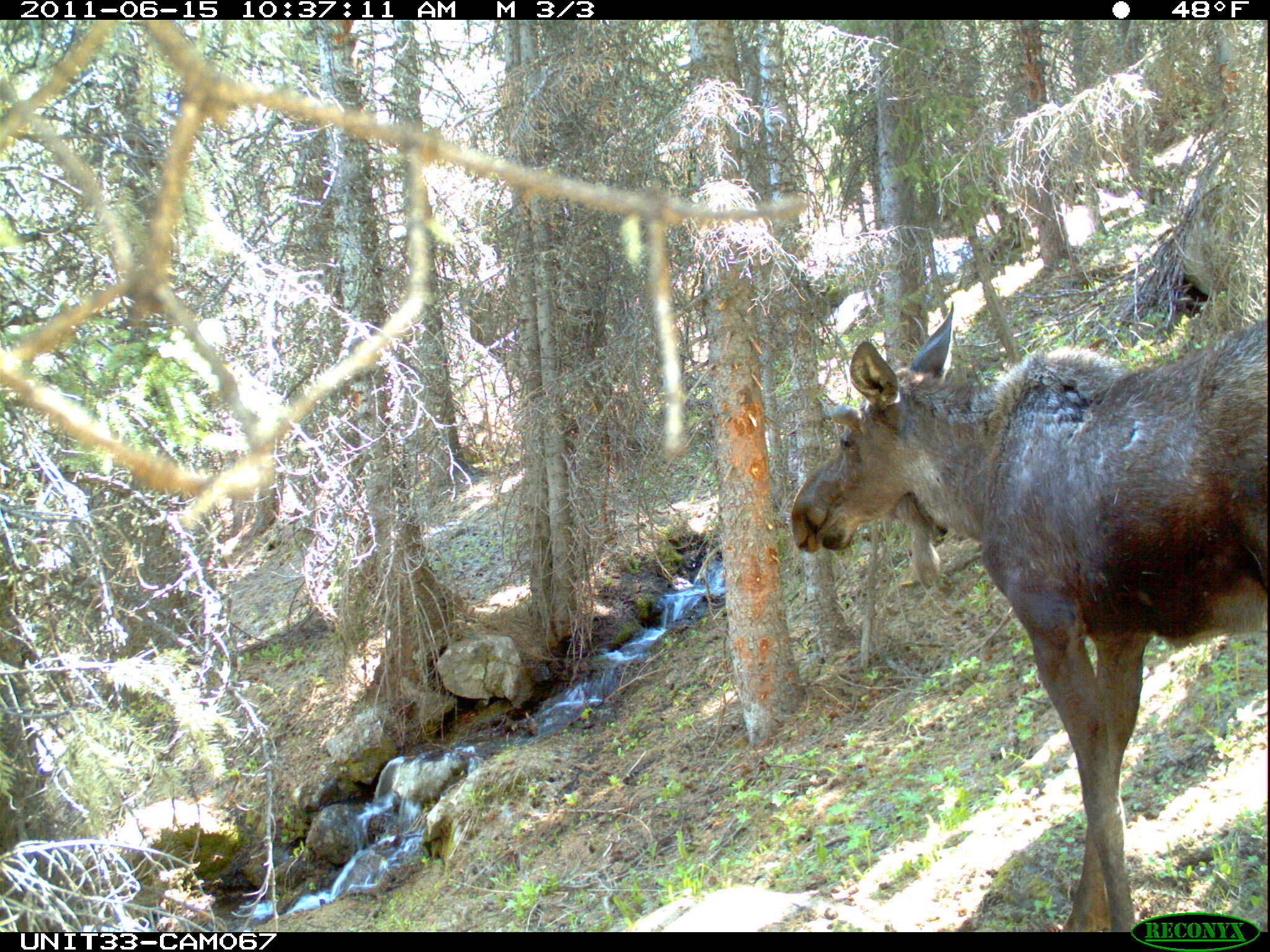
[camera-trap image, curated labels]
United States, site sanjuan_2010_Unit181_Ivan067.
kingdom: Animalia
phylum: Chordata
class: Mammalia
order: Artiodactyla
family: Cervidae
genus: Alces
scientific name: Alces alces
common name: moose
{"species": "Alces alces (moose)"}